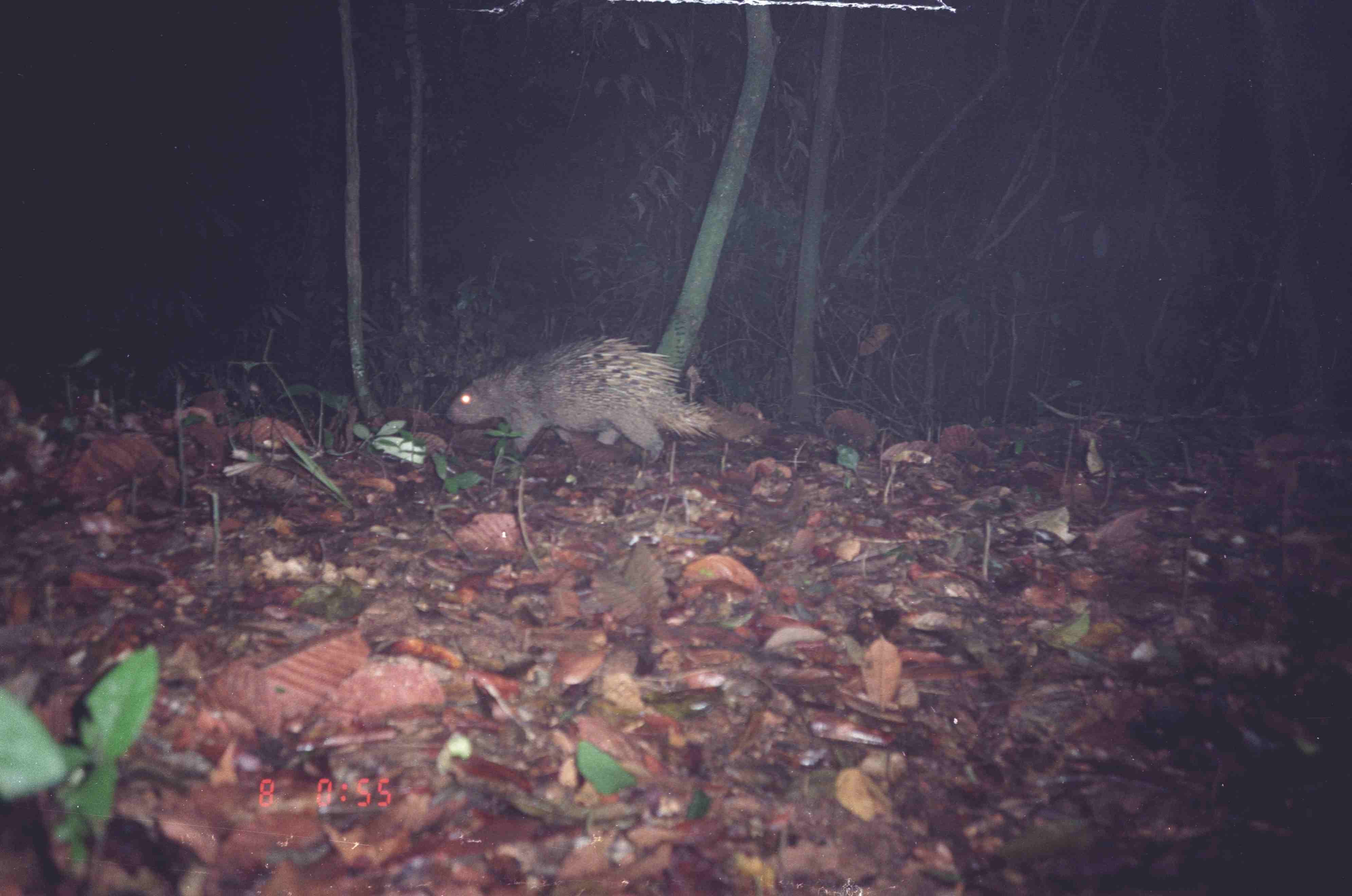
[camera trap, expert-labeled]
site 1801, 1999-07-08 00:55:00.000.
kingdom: Animalia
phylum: Chordata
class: Mammalia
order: Rodentia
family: Hystricidae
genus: Hystrix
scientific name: Hystrix brachyura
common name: east asian porcupine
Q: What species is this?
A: Hystrix brachyura (east asian porcupine).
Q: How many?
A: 1.